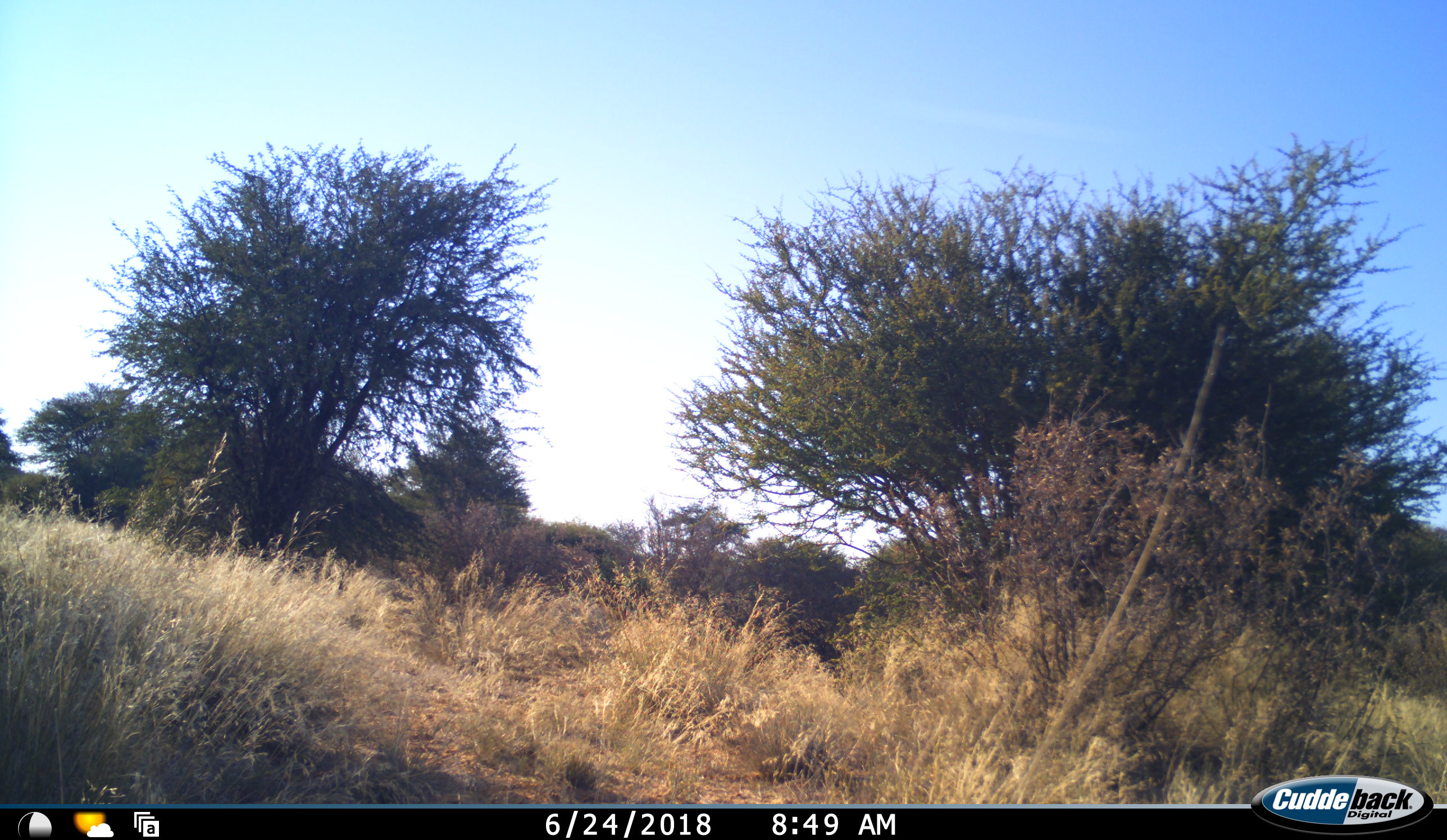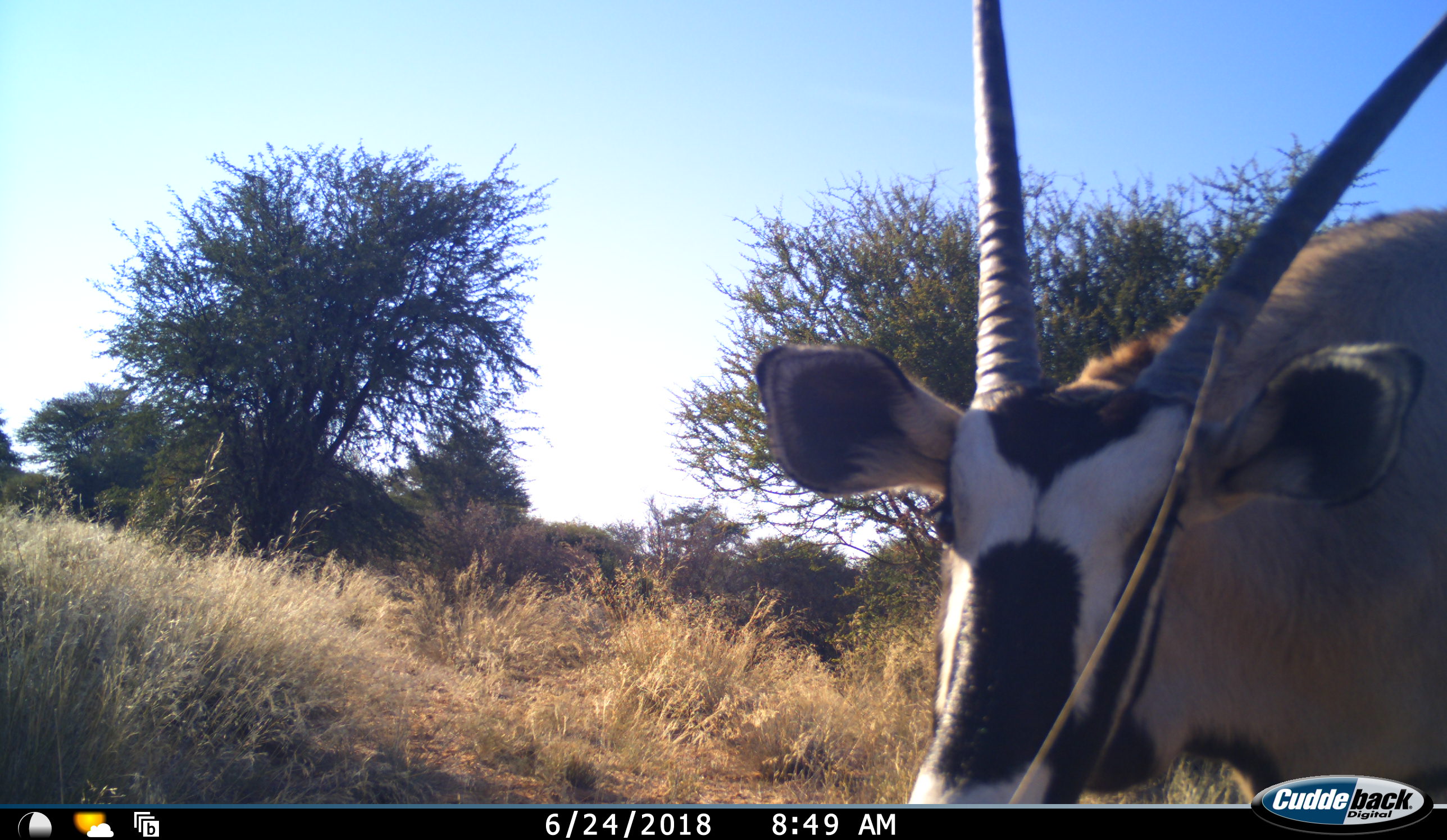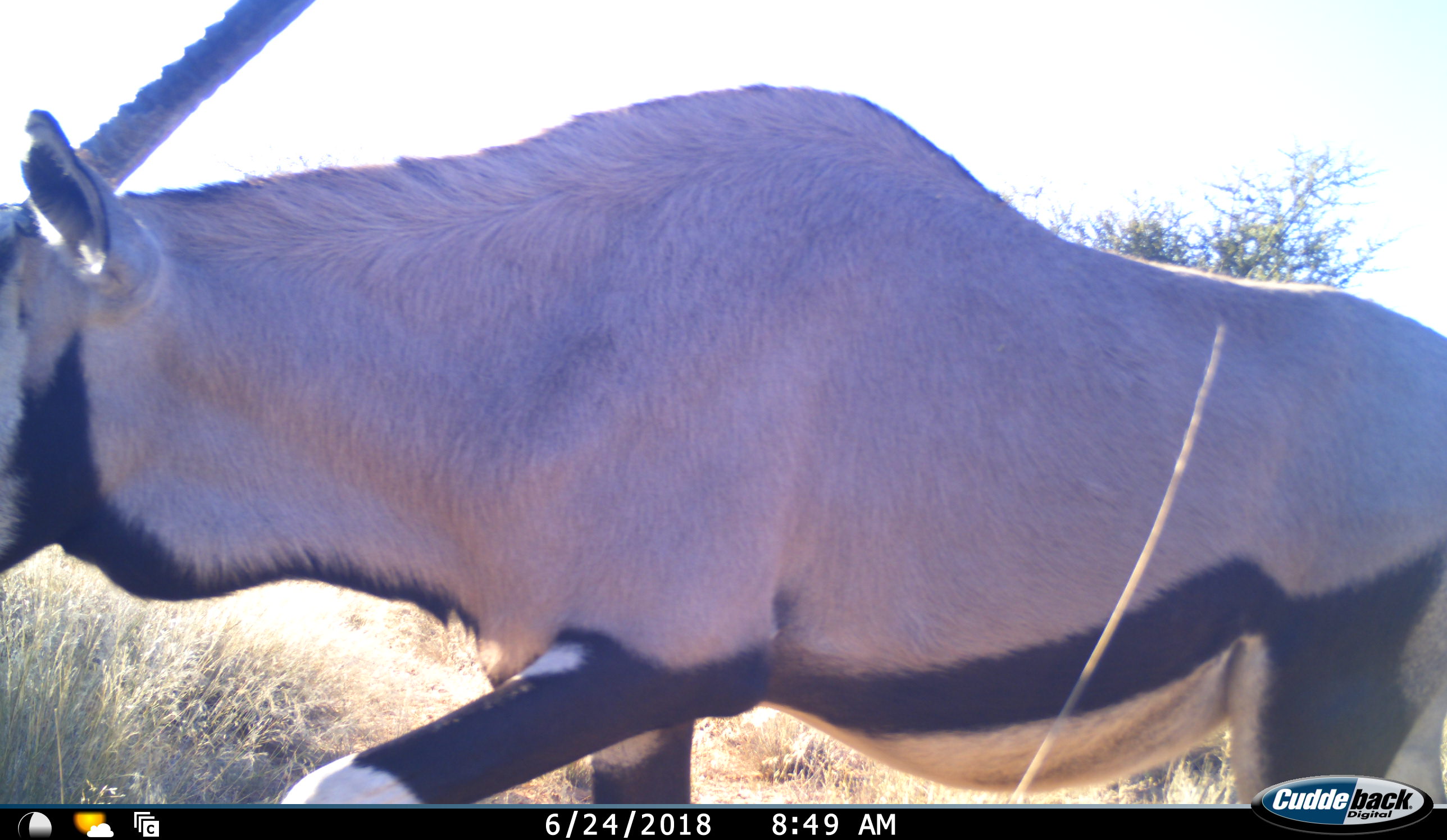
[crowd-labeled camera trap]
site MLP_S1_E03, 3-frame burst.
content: unidentified animal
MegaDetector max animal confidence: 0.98